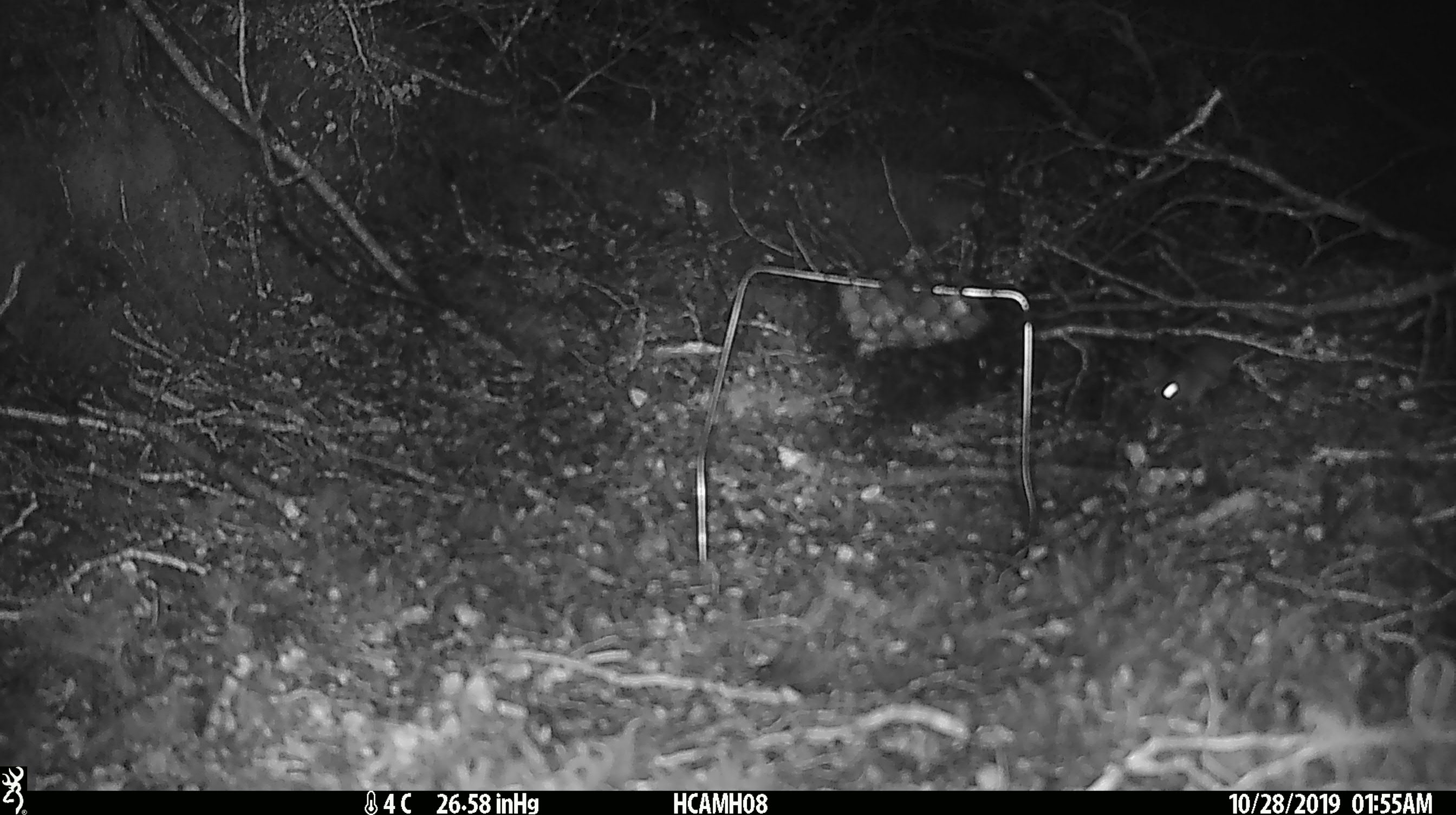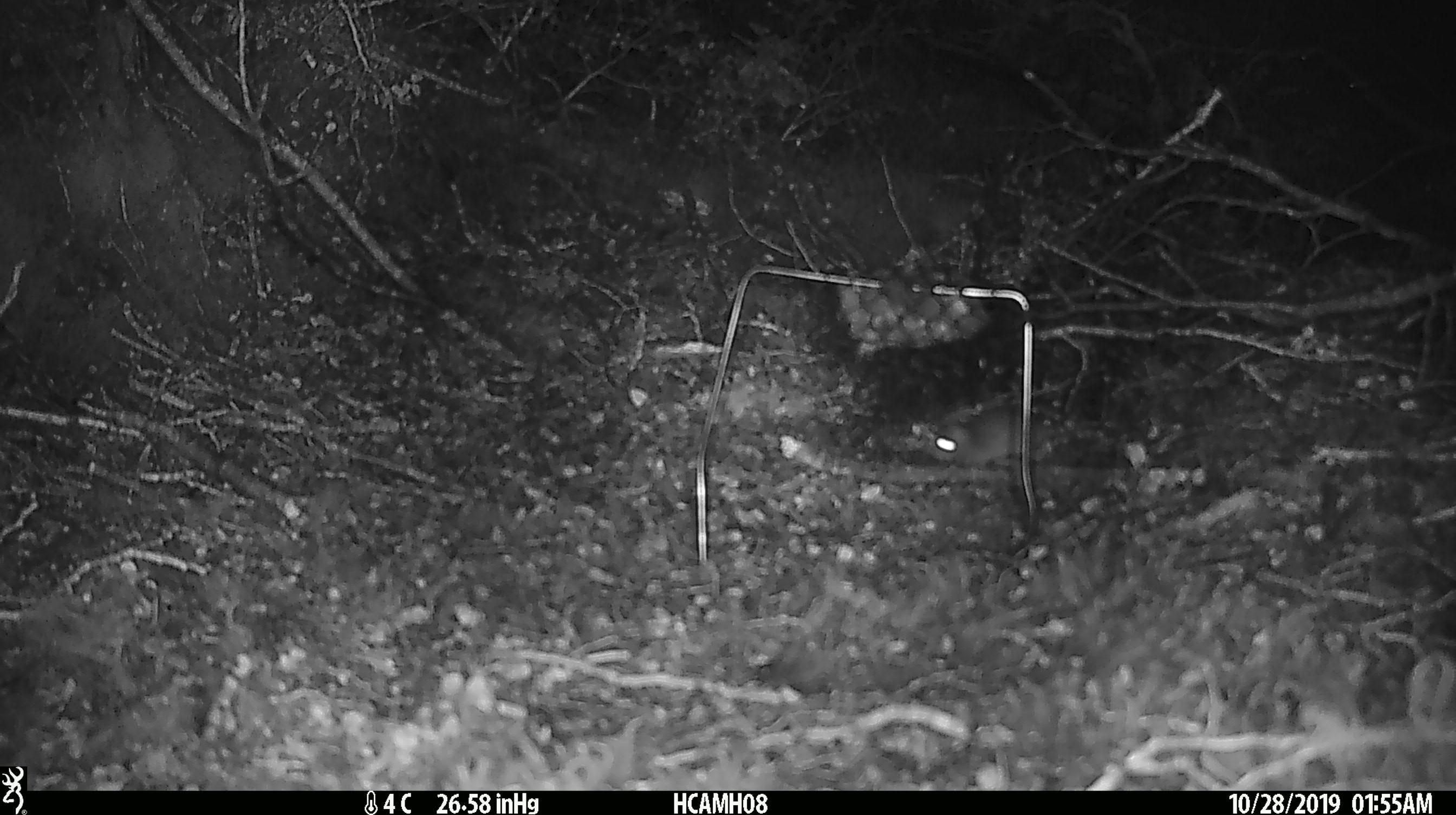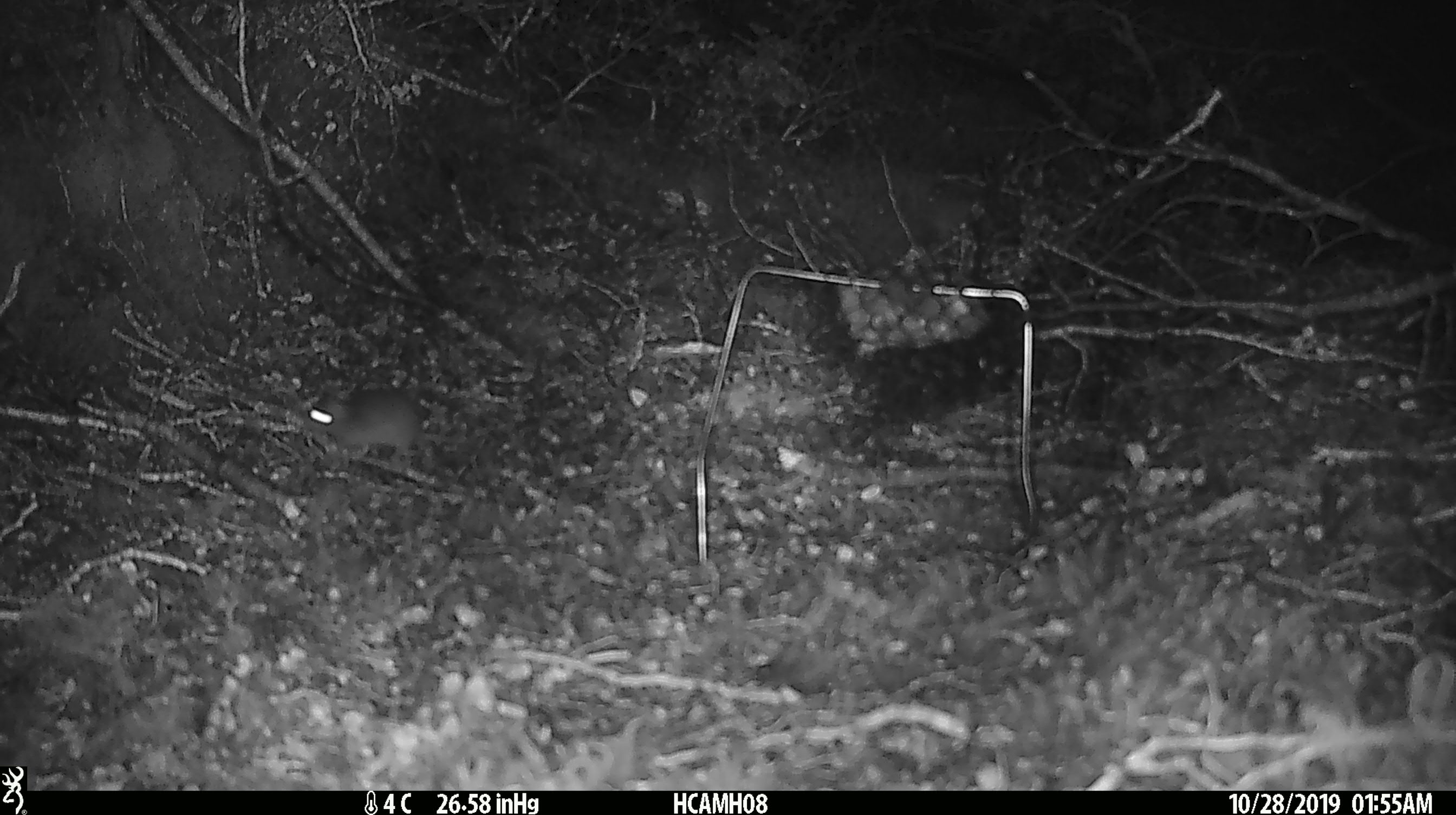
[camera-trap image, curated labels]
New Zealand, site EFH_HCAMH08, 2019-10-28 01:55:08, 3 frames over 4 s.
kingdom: Animalia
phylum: Chordata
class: Mammalia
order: Rodentia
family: Muridae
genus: Mus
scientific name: Mus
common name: mouse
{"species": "mouse (Mus)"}